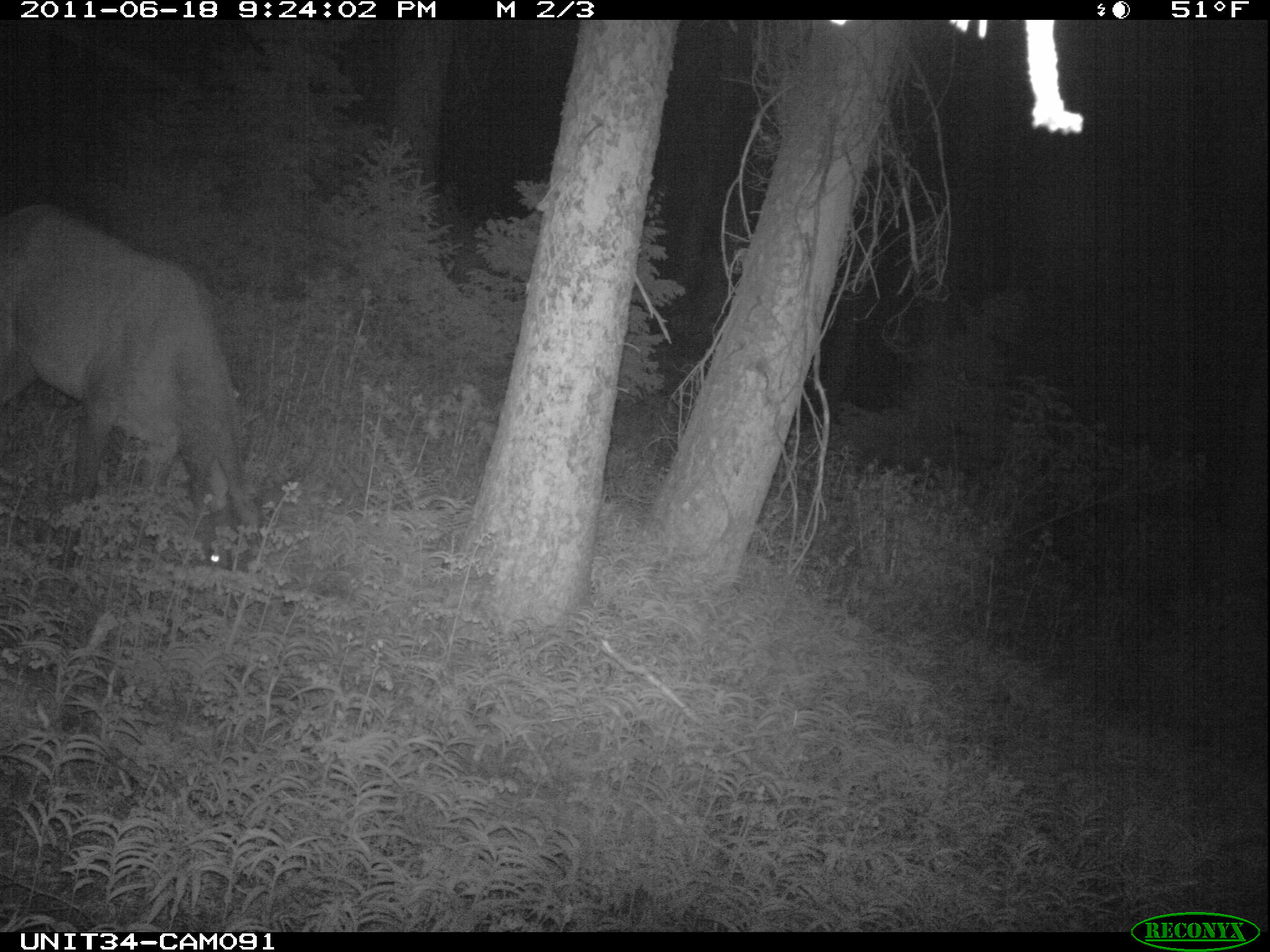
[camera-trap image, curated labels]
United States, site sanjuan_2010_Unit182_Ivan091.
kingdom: Animalia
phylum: Chordata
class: Mammalia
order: Artiodactyla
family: Cervidae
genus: Cervus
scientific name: Cervus elaphus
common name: red deer